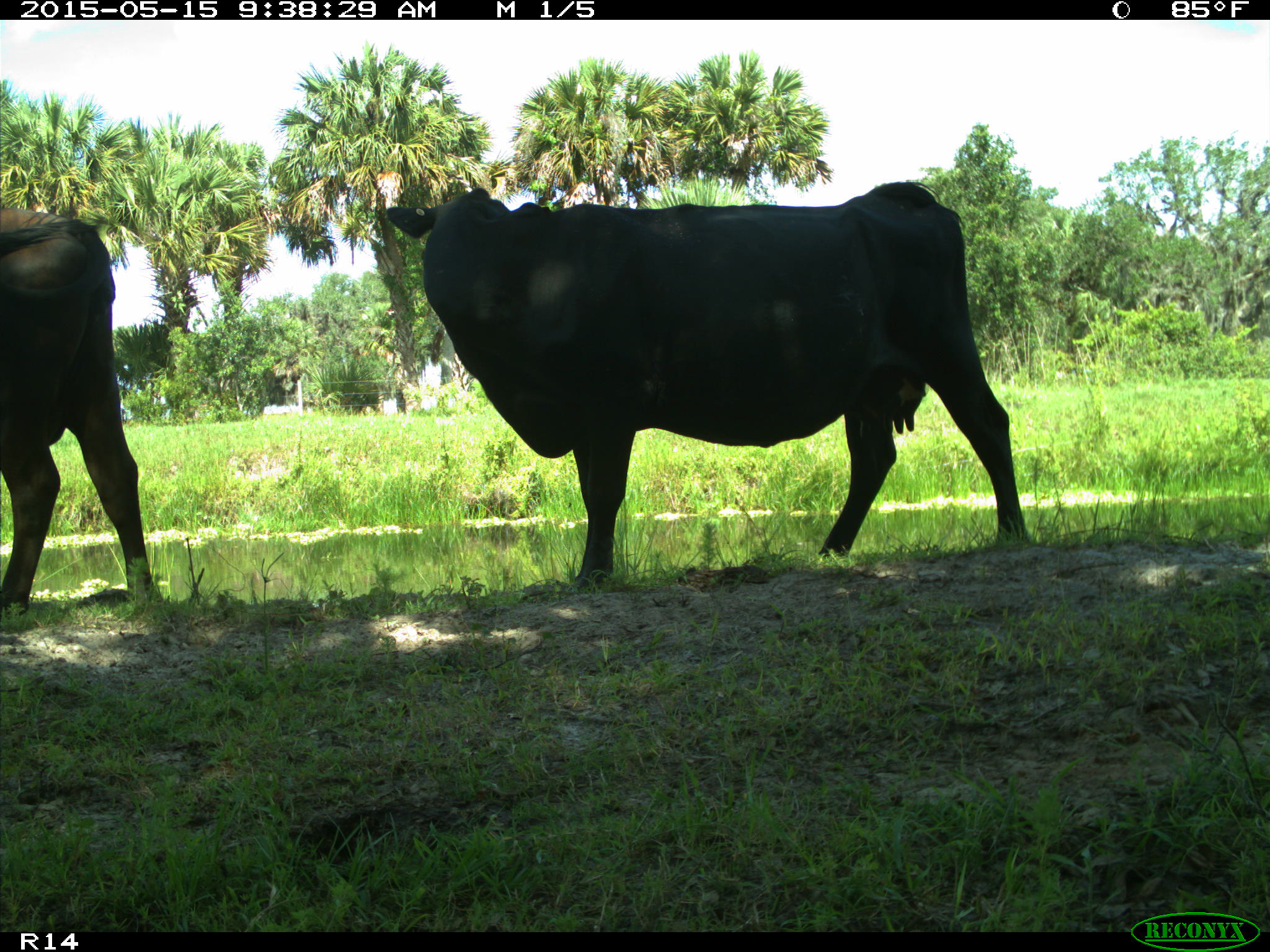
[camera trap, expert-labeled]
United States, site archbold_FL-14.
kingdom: Animalia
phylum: Chordata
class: Mammalia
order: Artiodactyla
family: Bovidae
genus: Bos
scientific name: Bos taurus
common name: domestic cow